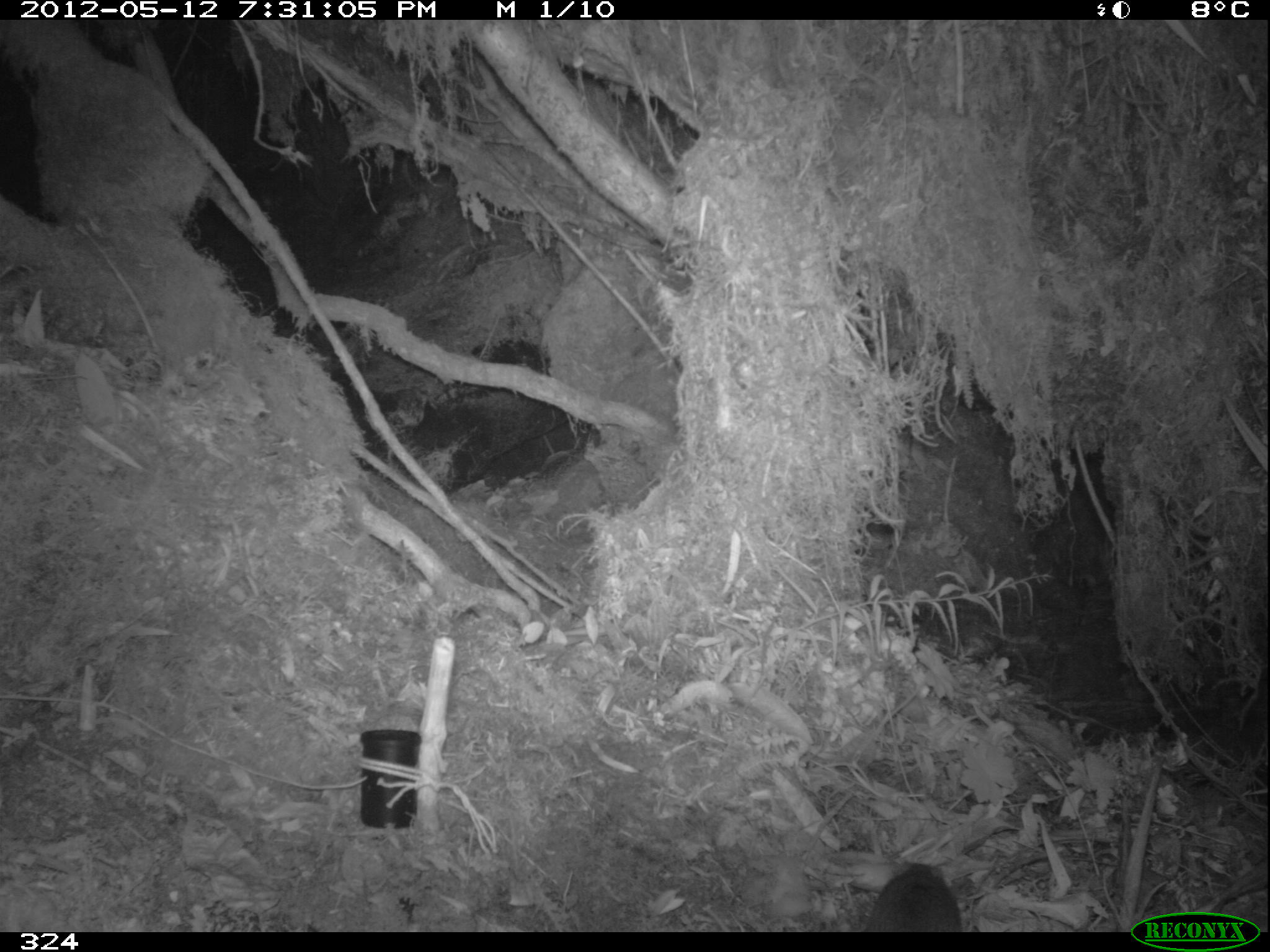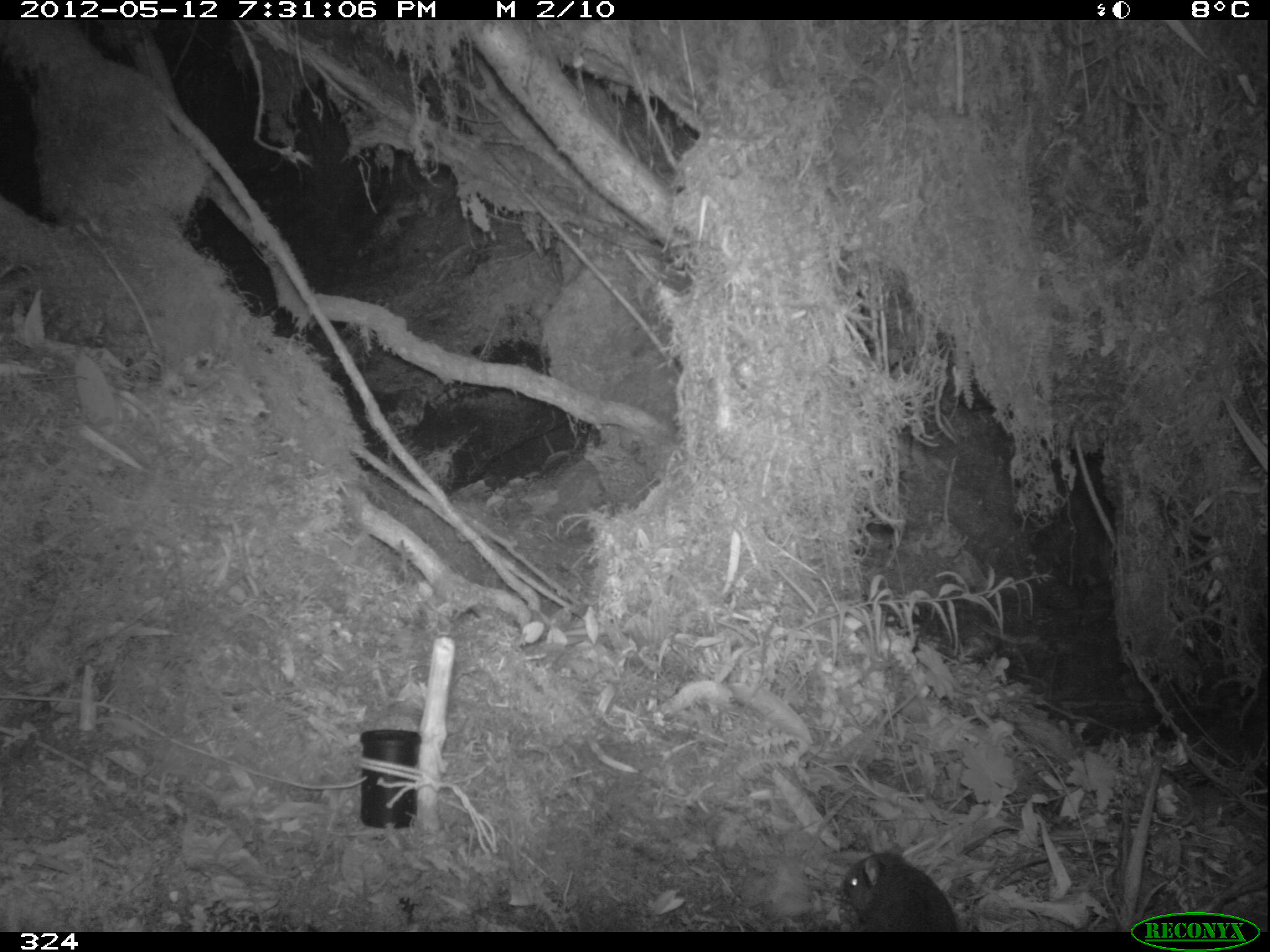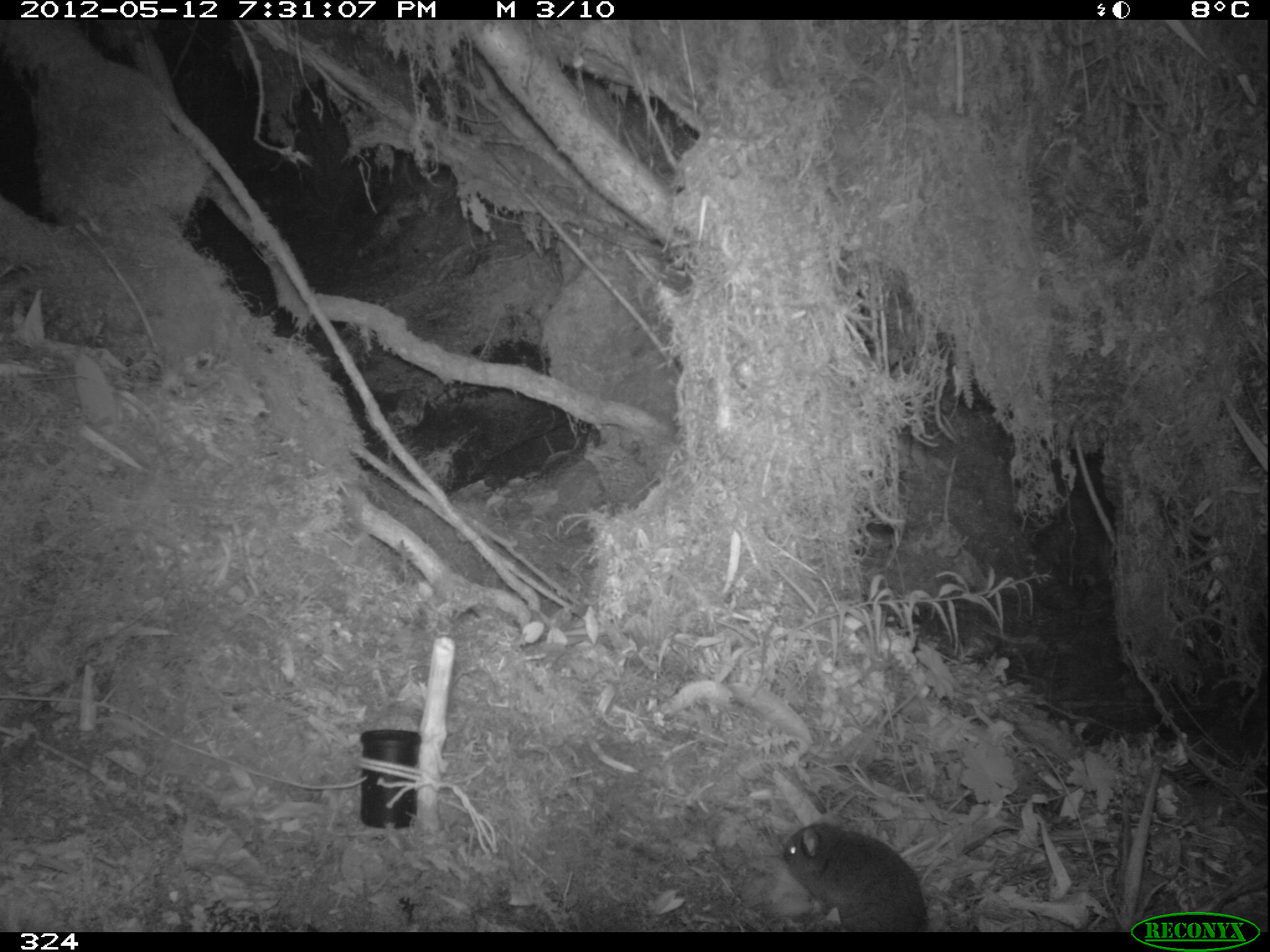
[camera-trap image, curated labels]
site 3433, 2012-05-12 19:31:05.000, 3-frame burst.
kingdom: Animalia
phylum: Chordata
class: Mammalia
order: Rodentia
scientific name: Rodentia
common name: rodents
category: unknown rodent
Unknown rodent (rodents) (Rodentia).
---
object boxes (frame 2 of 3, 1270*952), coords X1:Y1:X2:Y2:
unknown rodent: 843:851:957:932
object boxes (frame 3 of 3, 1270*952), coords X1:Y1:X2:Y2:
unknown rodent: 783:819:928:931